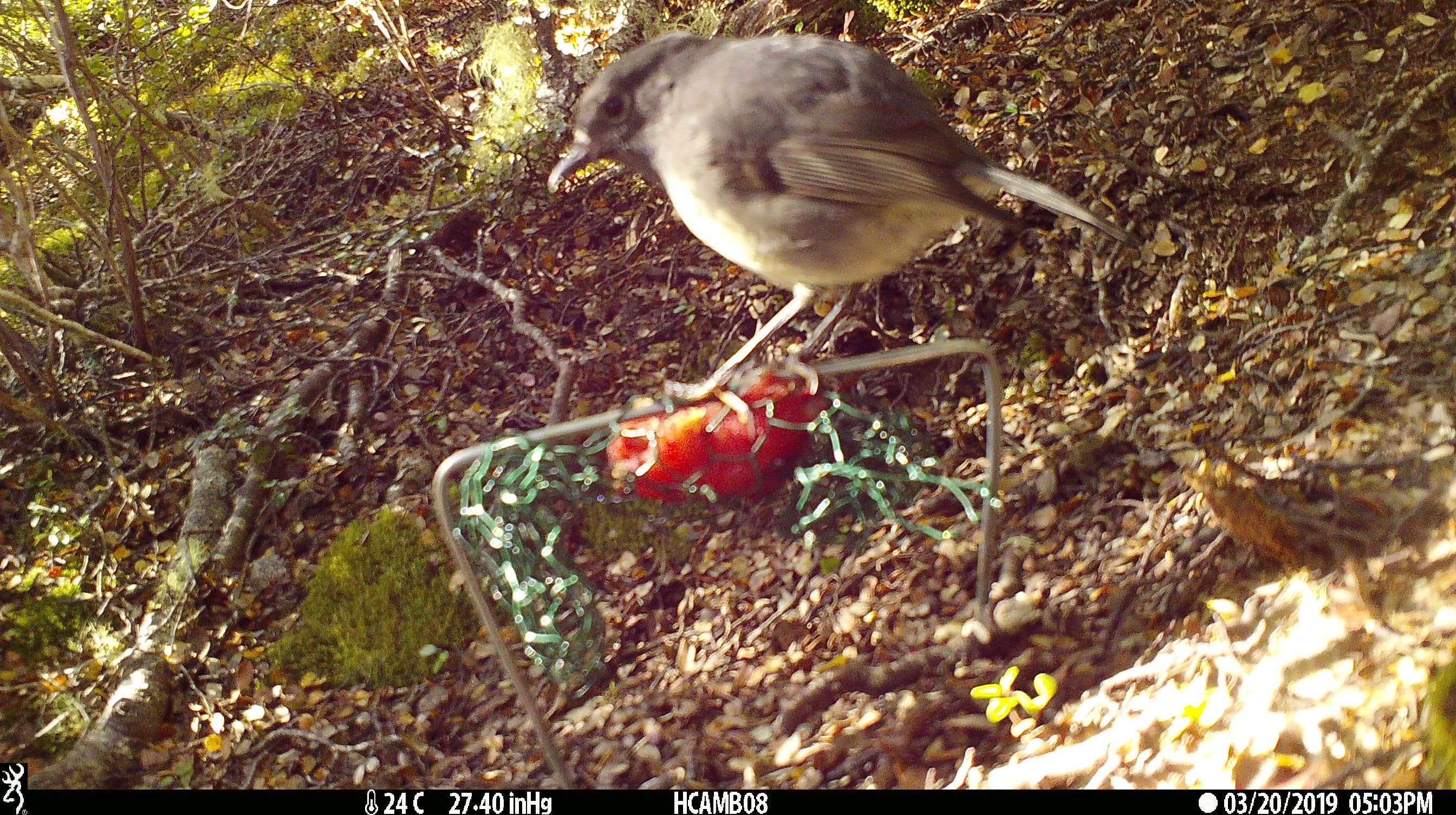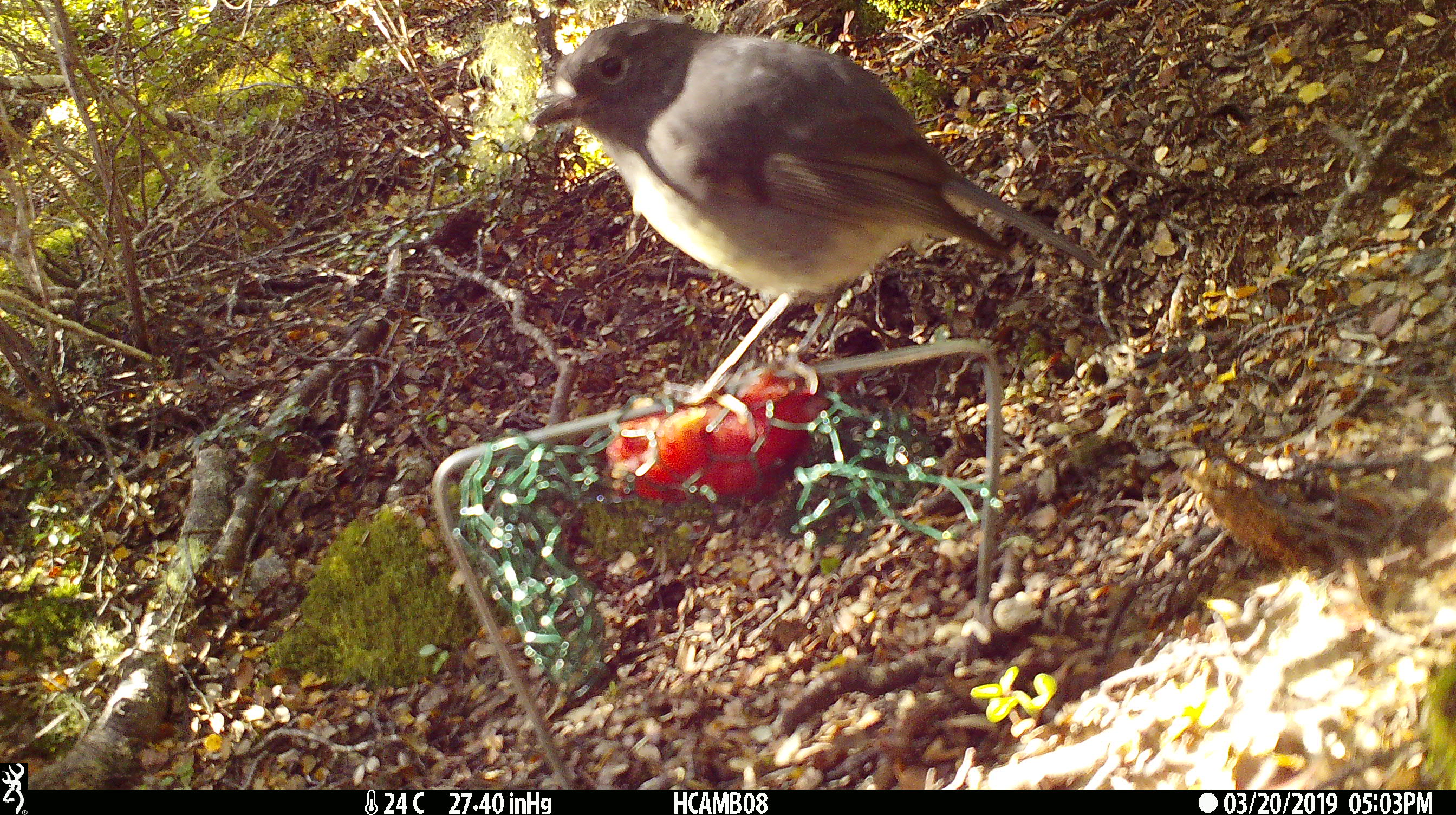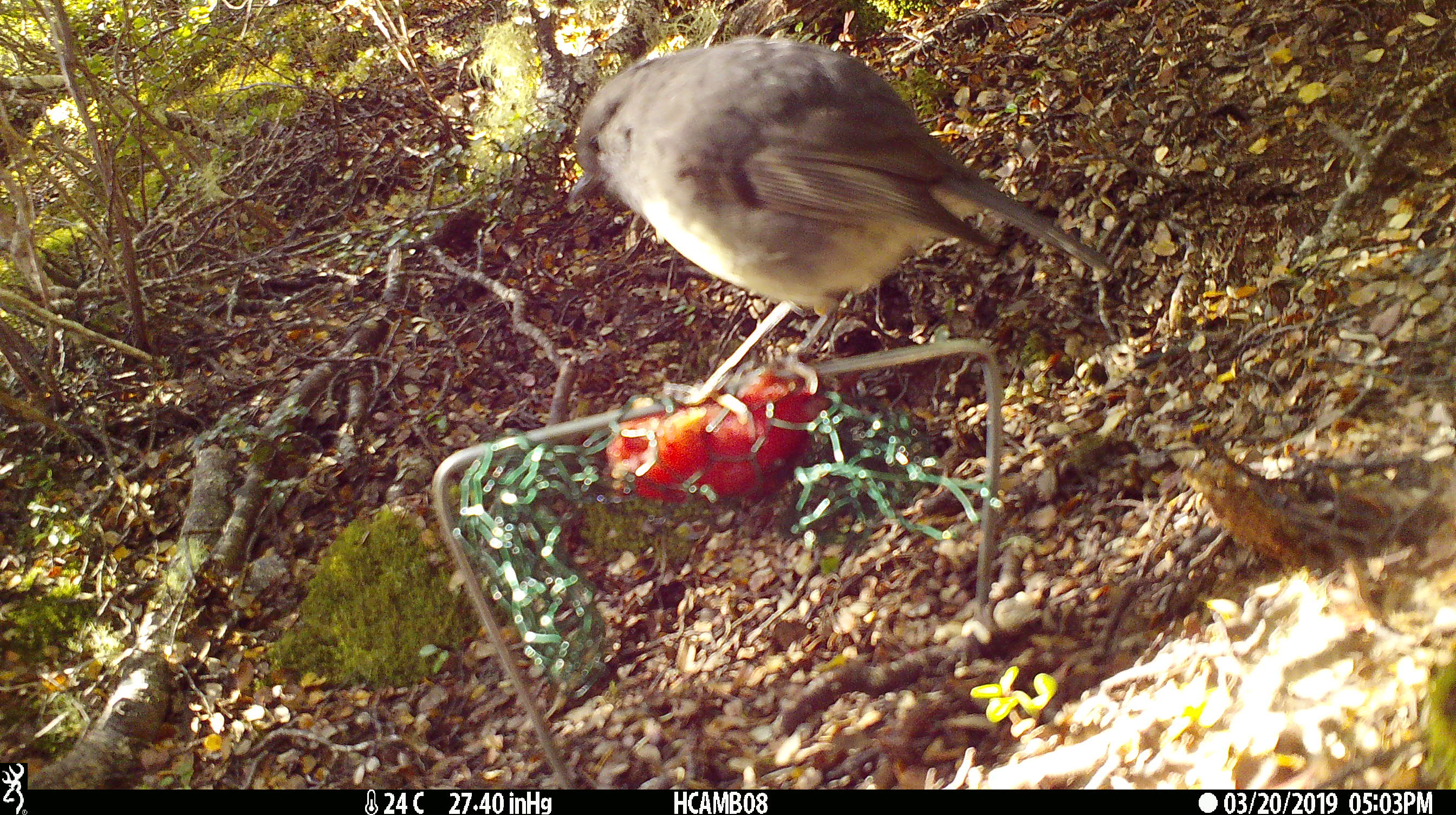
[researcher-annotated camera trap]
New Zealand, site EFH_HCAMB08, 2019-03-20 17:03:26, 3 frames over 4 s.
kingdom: Animalia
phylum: Chordata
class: Aves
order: Passeriformes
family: Petroicidae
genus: Petroica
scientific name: Petroica australis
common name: new zealand robin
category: robin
Robin (new zealand robin) (Petroica australis).